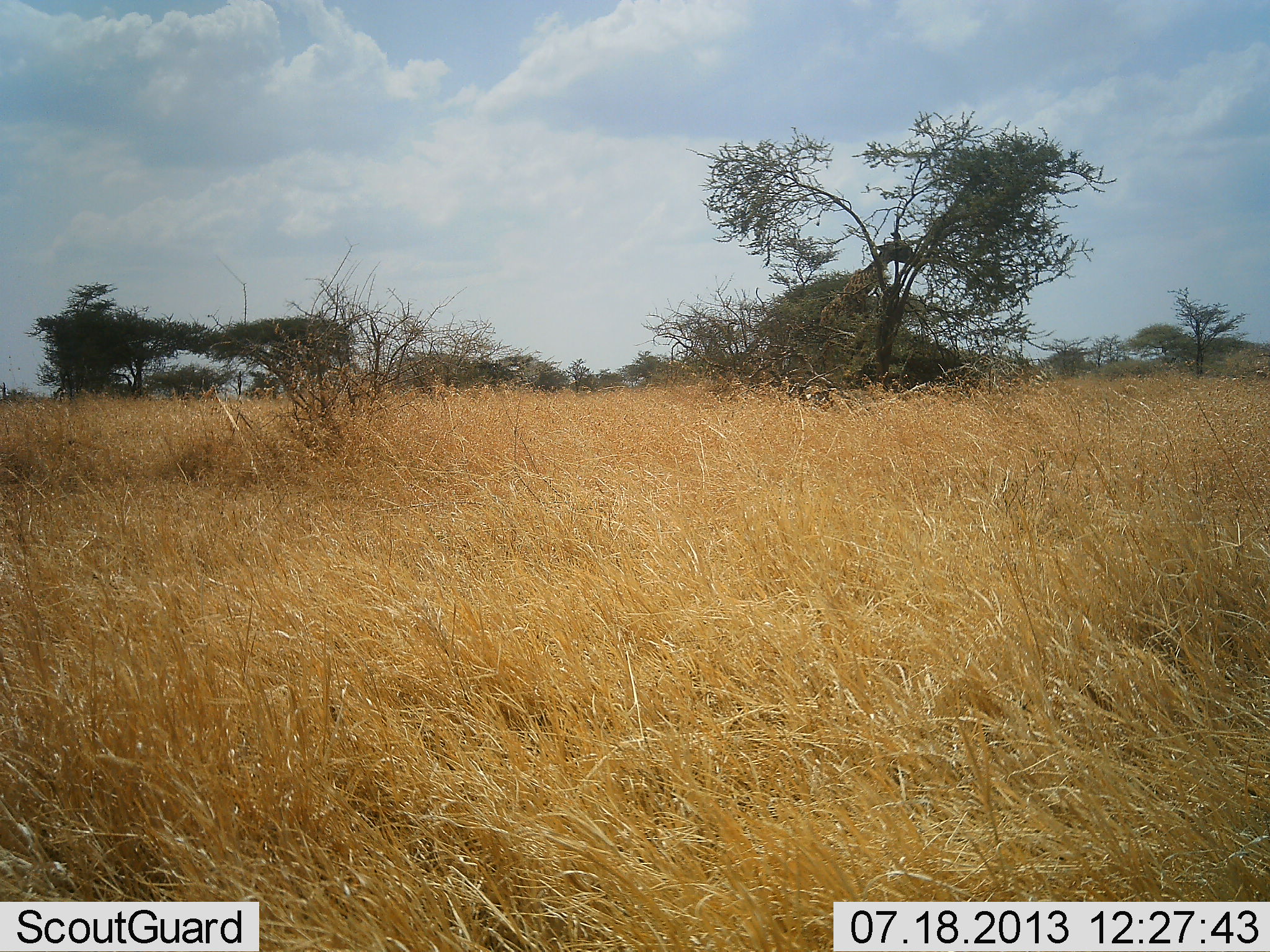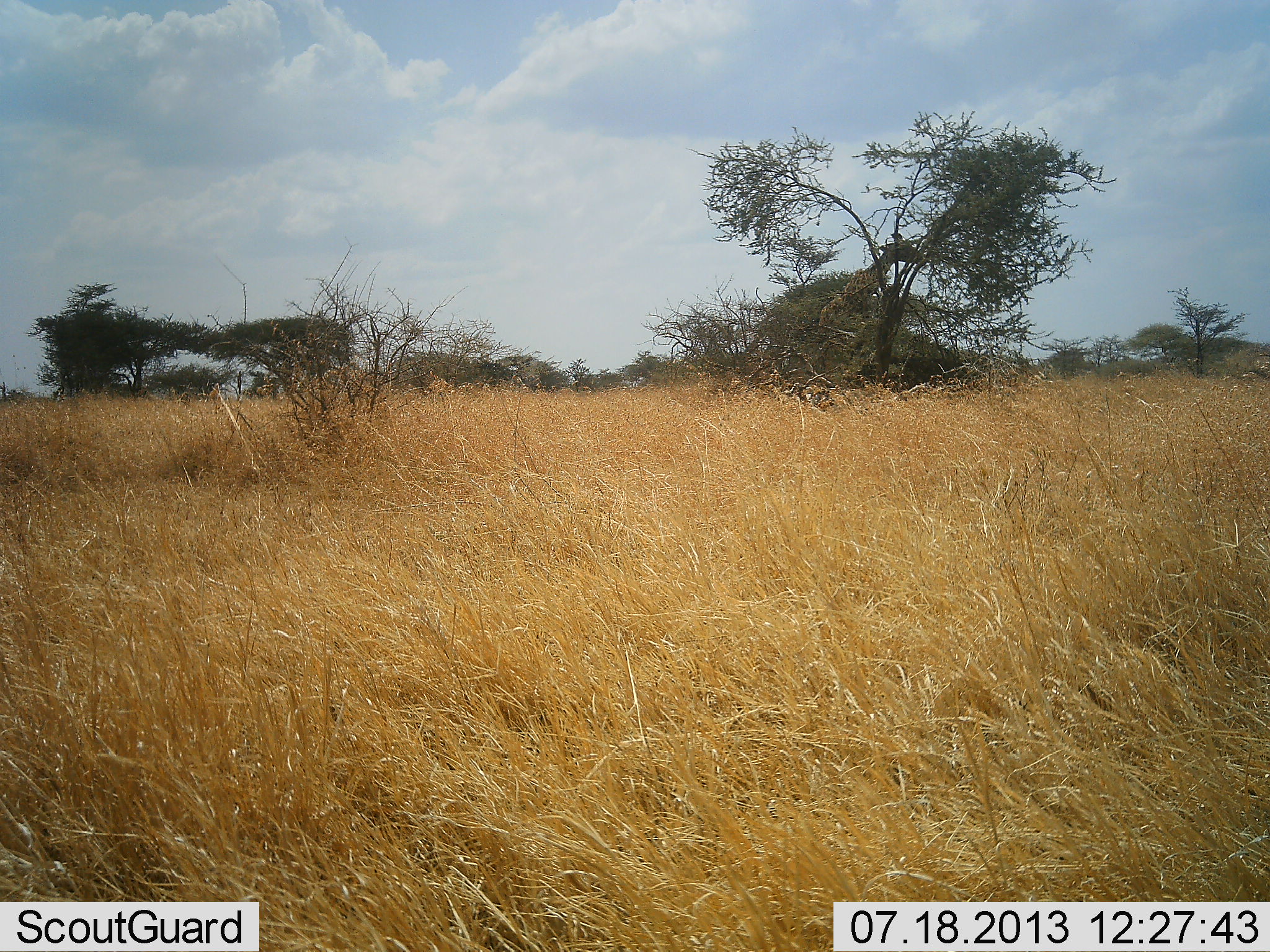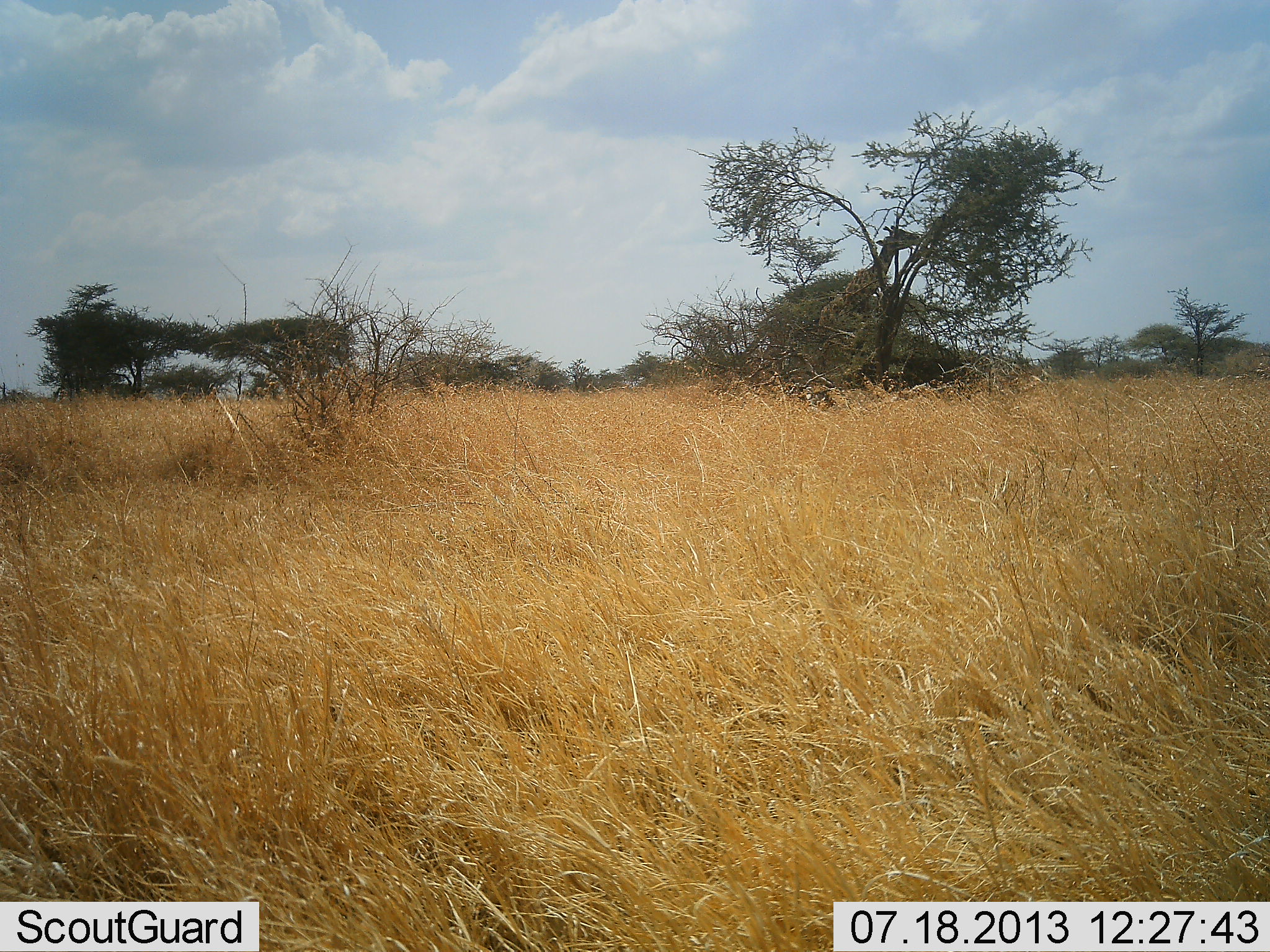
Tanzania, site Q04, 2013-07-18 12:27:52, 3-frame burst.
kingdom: Animalia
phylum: Chordata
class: Mammalia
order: Artiodactyla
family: Giraffidae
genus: Giraffa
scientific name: Giraffa camelopardalis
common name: giraffe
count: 1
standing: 30%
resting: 0%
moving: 0%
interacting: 0%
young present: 0%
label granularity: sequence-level